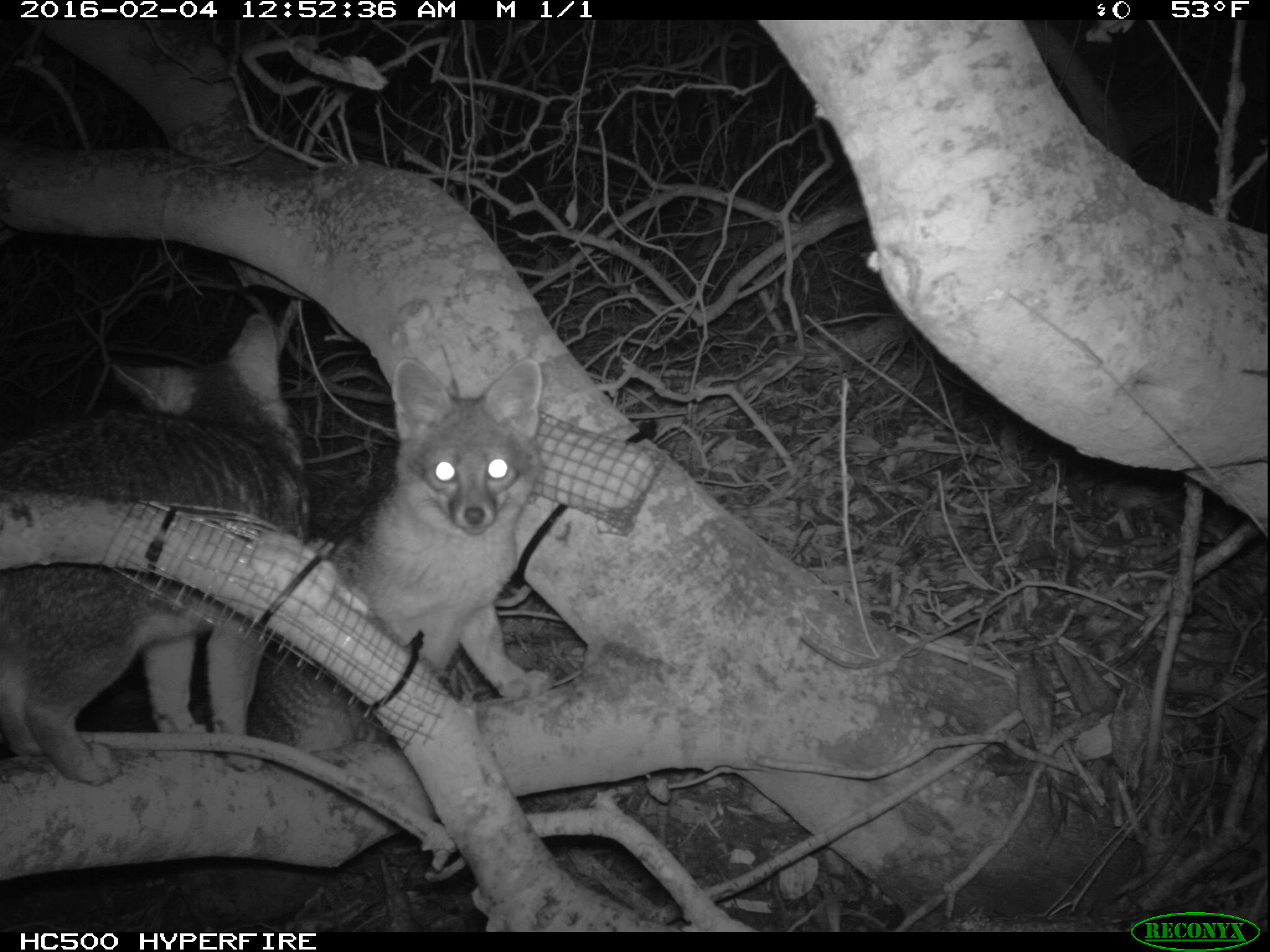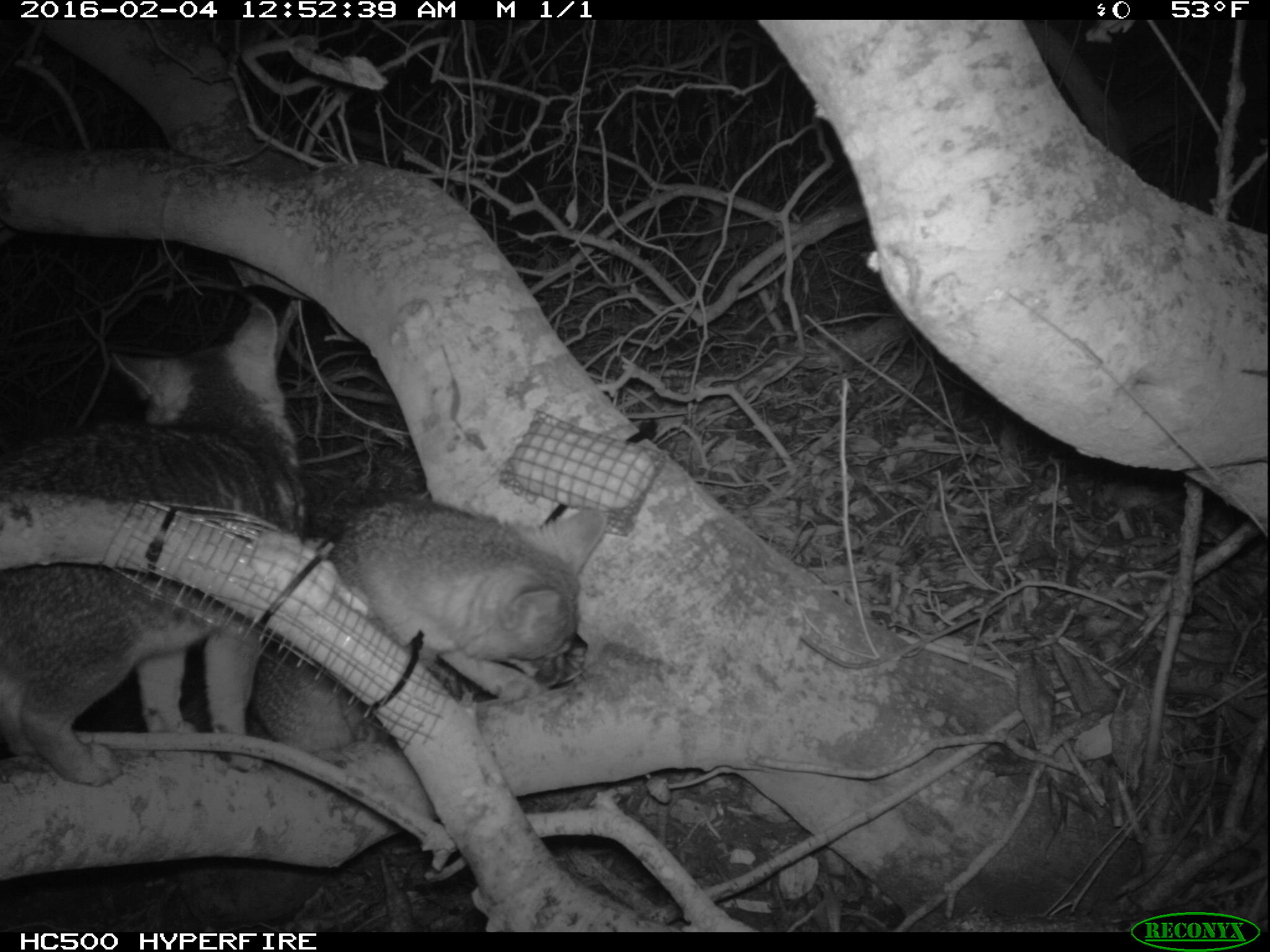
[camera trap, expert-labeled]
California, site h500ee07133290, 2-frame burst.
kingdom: Animalia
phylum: Chordata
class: Mammalia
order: Carnivora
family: Canidae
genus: Urocyon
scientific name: Urocyon littoralis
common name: island fox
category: fox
Fox (island fox) (Urocyon littoralis).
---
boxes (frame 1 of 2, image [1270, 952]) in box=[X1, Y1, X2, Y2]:
fox: box=[0, 313, 306, 790]; box=[251, 356, 543, 760]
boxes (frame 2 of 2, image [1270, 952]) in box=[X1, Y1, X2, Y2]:
fox: box=[0, 300, 306, 787]; box=[251, 498, 607, 757]